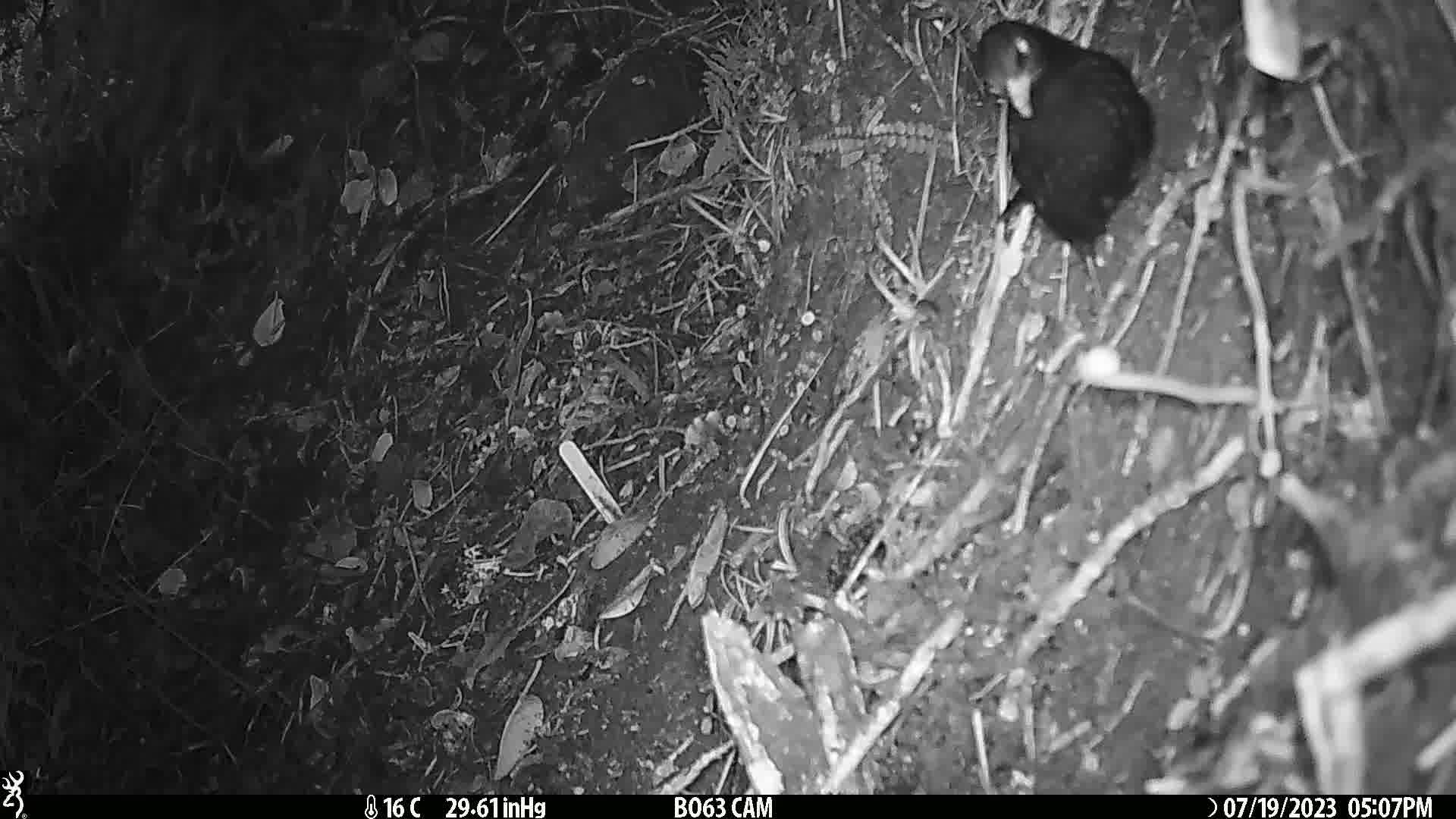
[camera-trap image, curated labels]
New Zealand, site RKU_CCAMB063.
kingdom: Animalia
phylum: Chordata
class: Aves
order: Passeriformes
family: Turdidae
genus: Turdus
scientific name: Turdus merula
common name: eurasian blackbird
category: blackbird